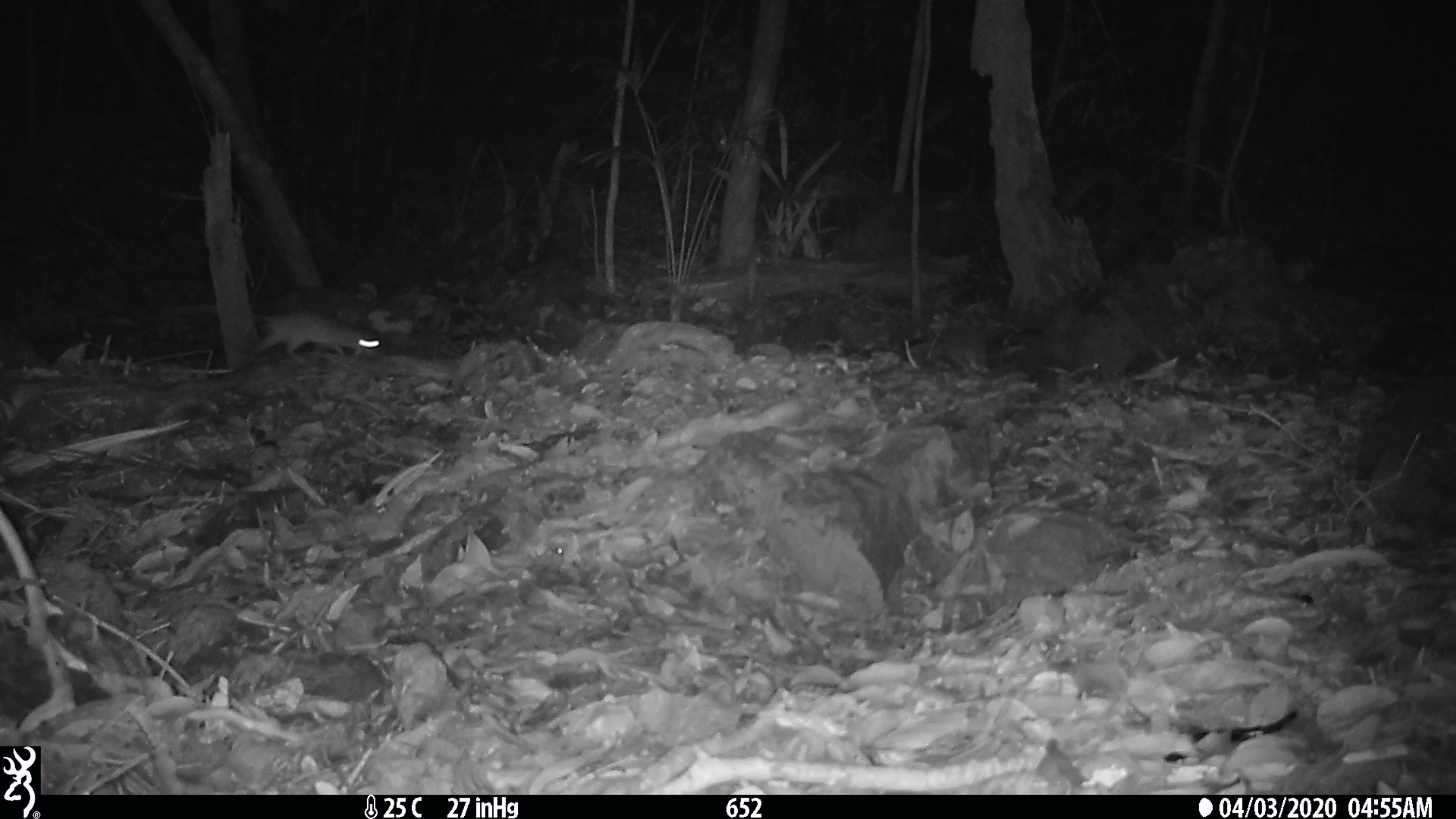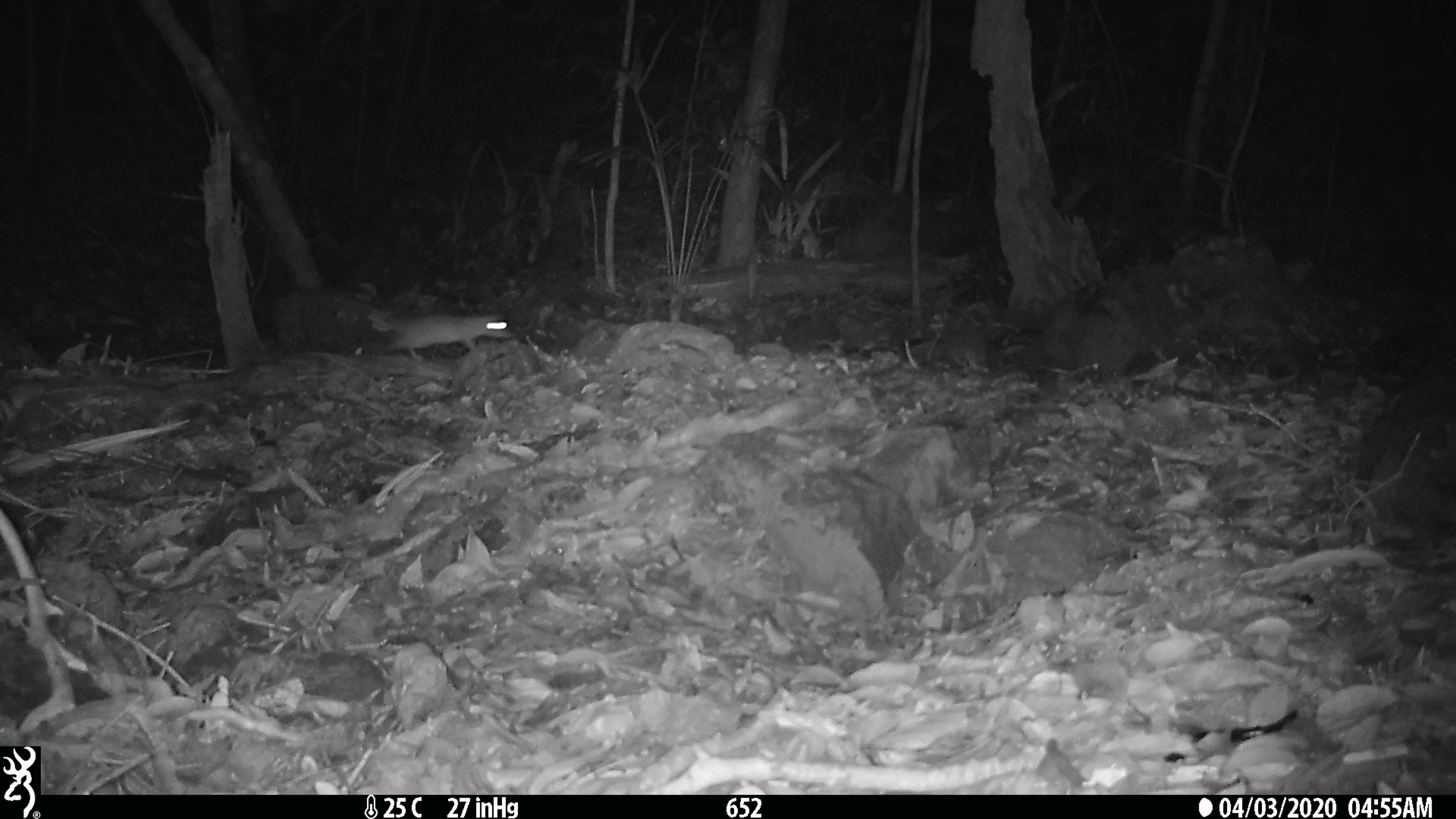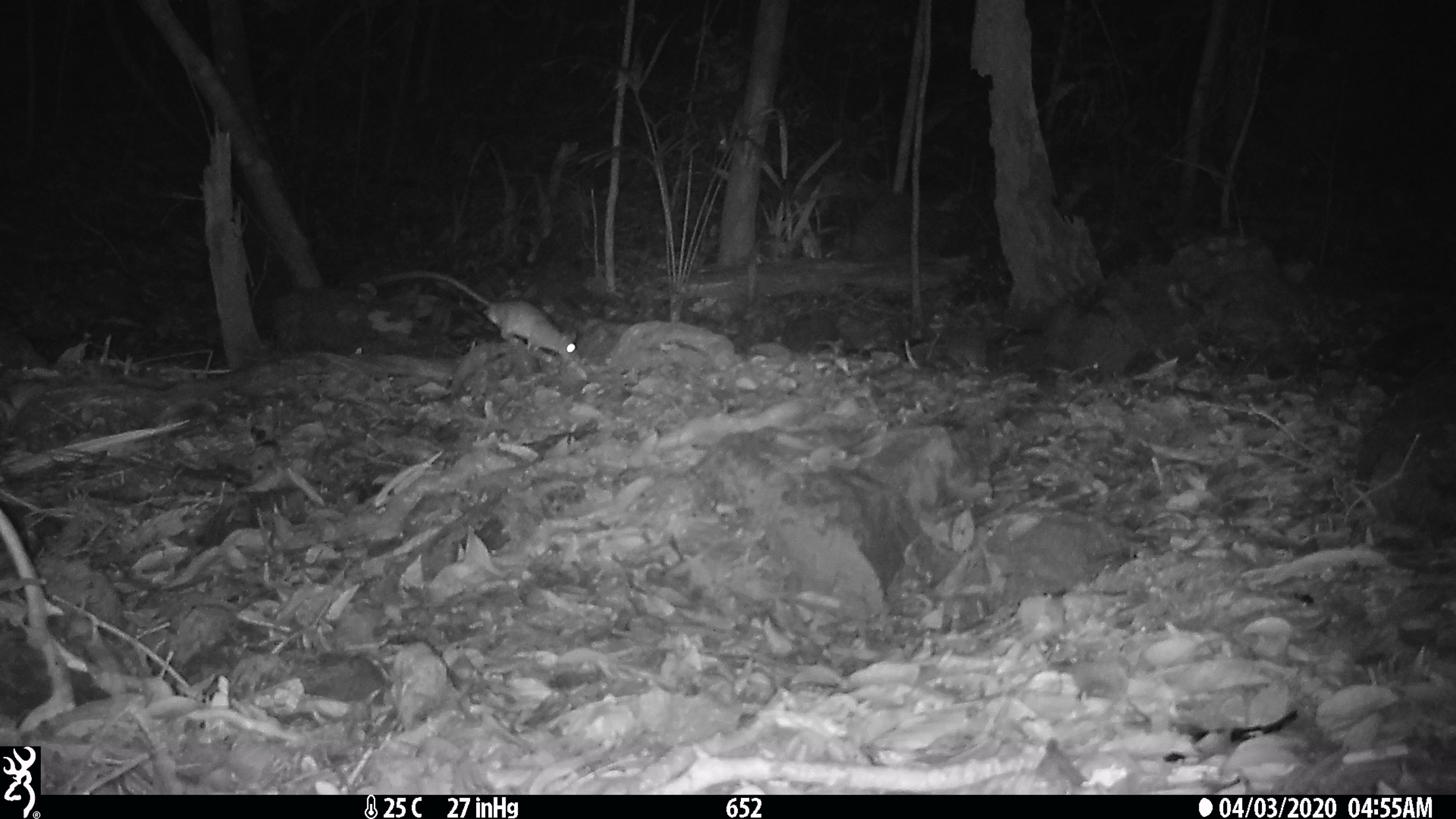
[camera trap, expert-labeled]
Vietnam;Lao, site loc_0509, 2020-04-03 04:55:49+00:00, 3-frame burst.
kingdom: Animalia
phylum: Chordata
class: Mammalia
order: Rodentia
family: Muridae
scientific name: Muridae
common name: old-world mice and rats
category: unidentified murid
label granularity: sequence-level